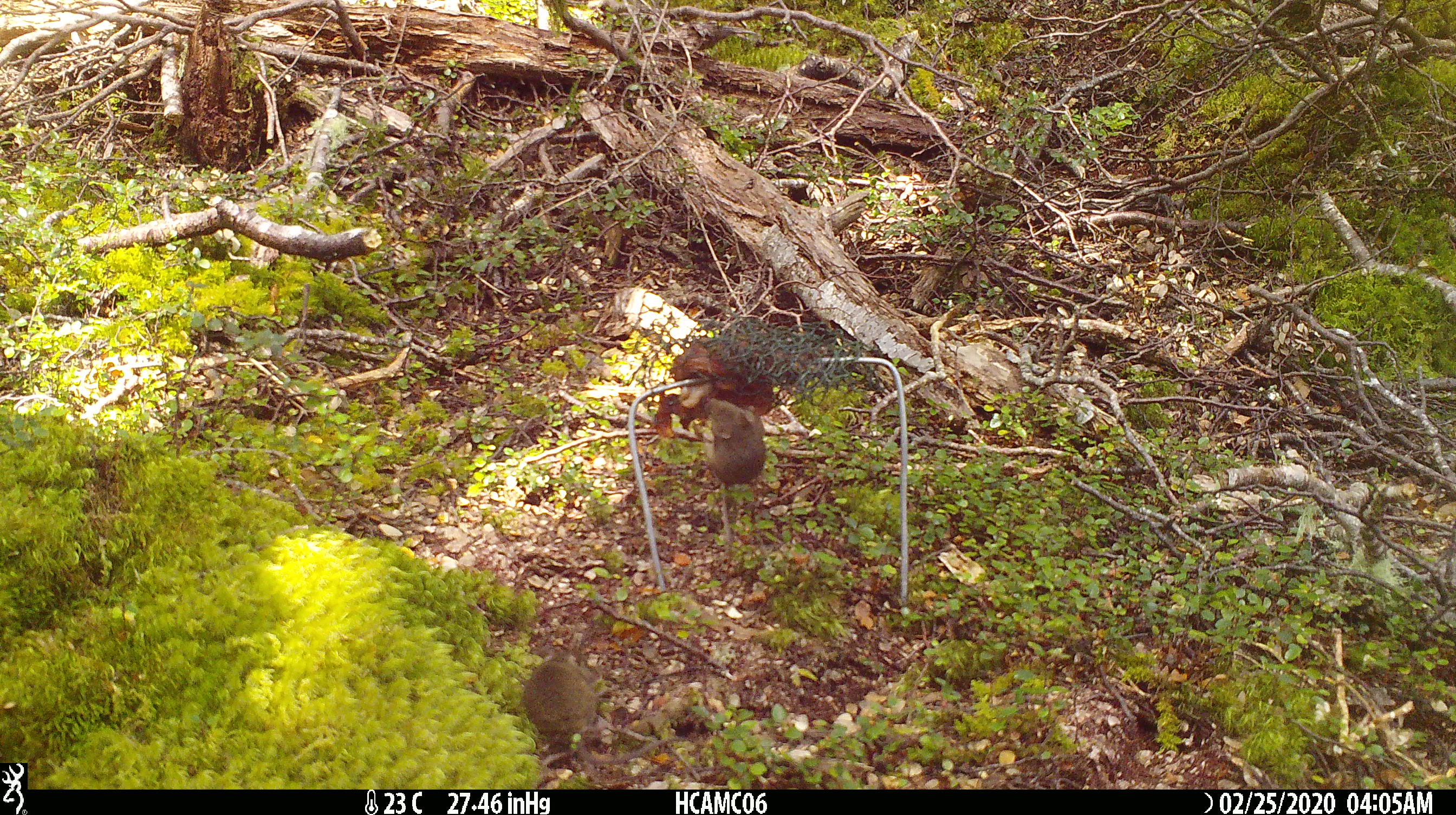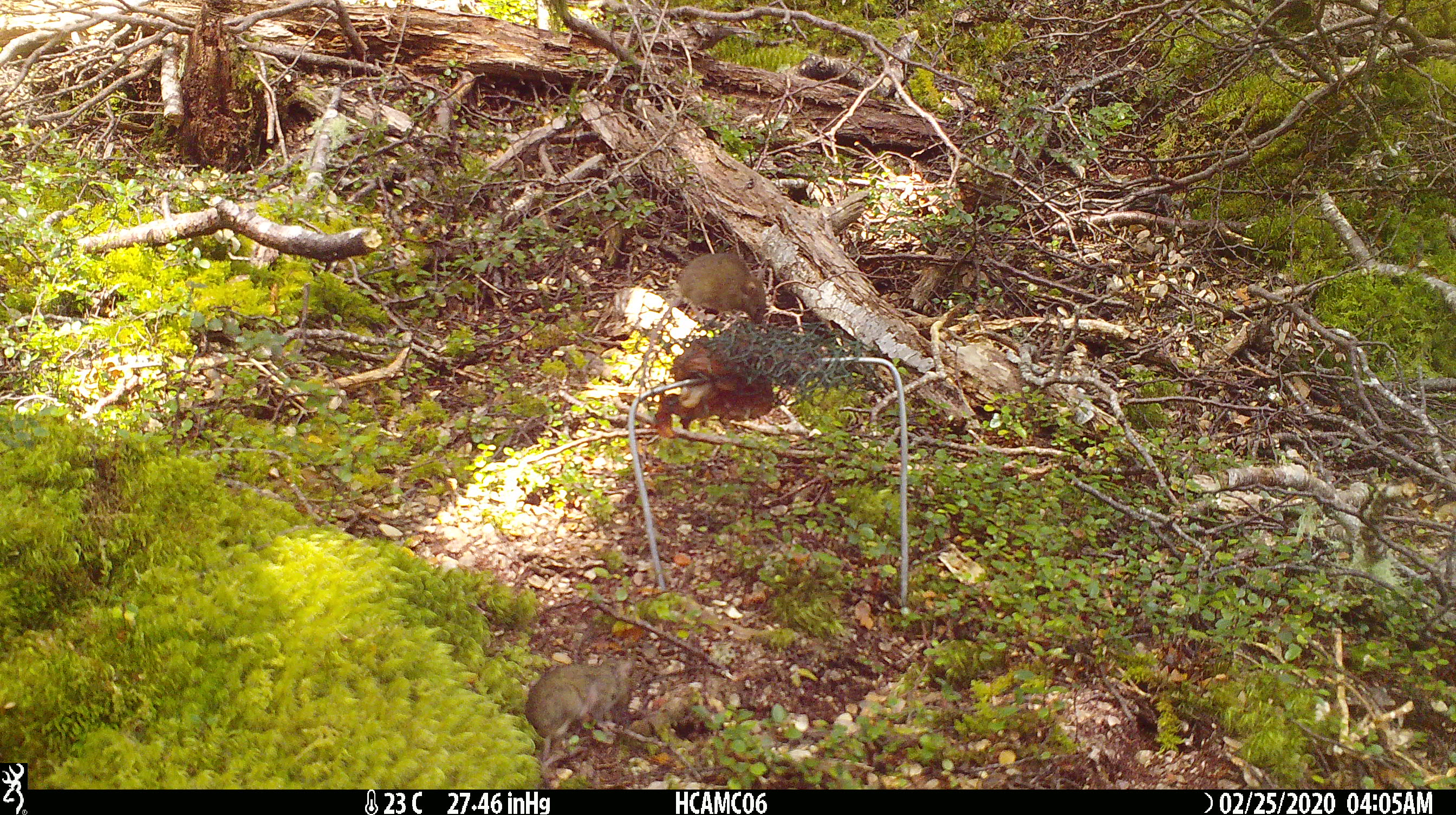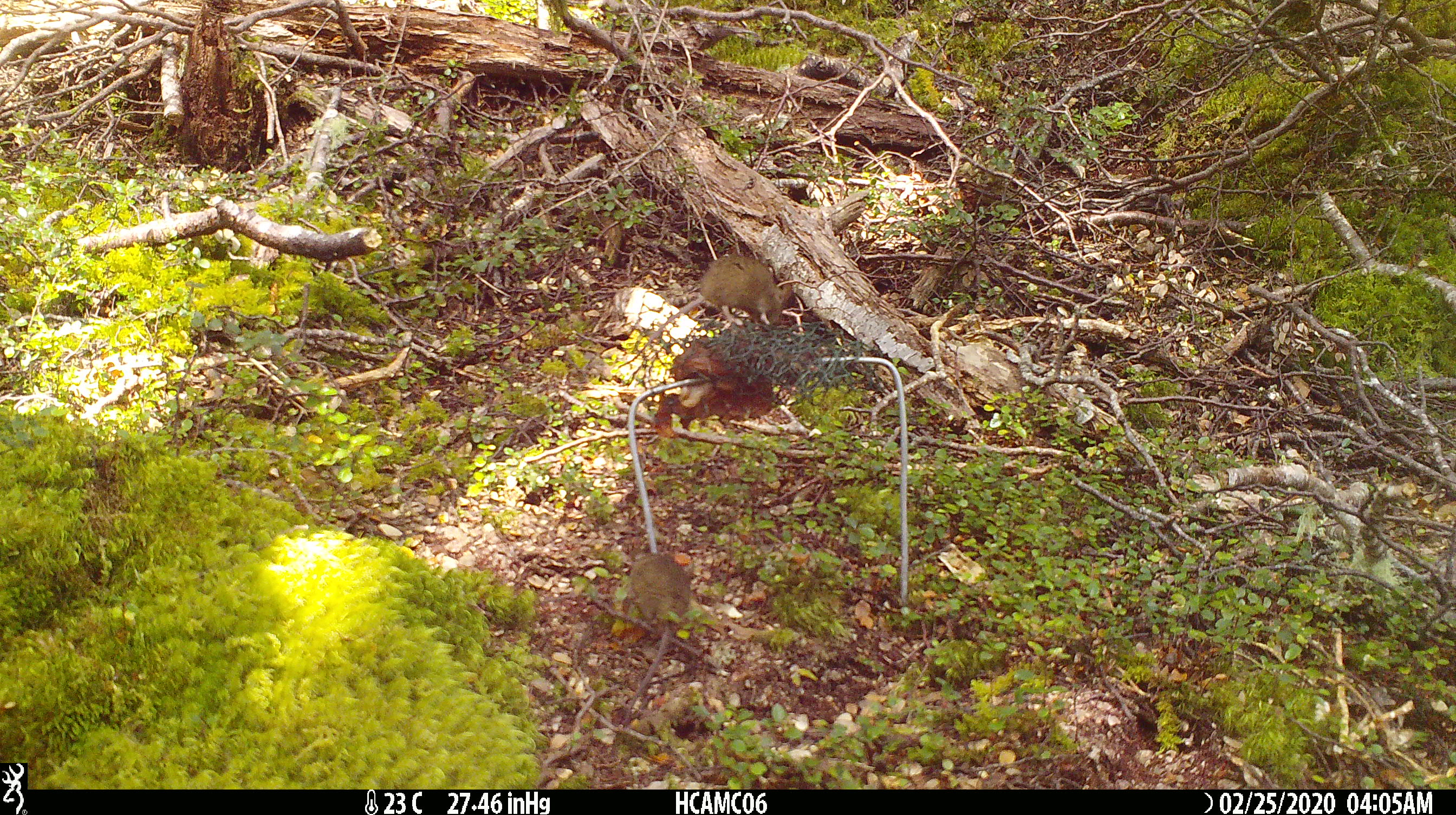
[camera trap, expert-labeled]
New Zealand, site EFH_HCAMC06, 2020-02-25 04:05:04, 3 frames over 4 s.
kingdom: Animalia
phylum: Chordata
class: Mammalia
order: Rodentia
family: Muridae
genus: Mus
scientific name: Mus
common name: mouse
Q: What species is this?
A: Mouse (Mus).